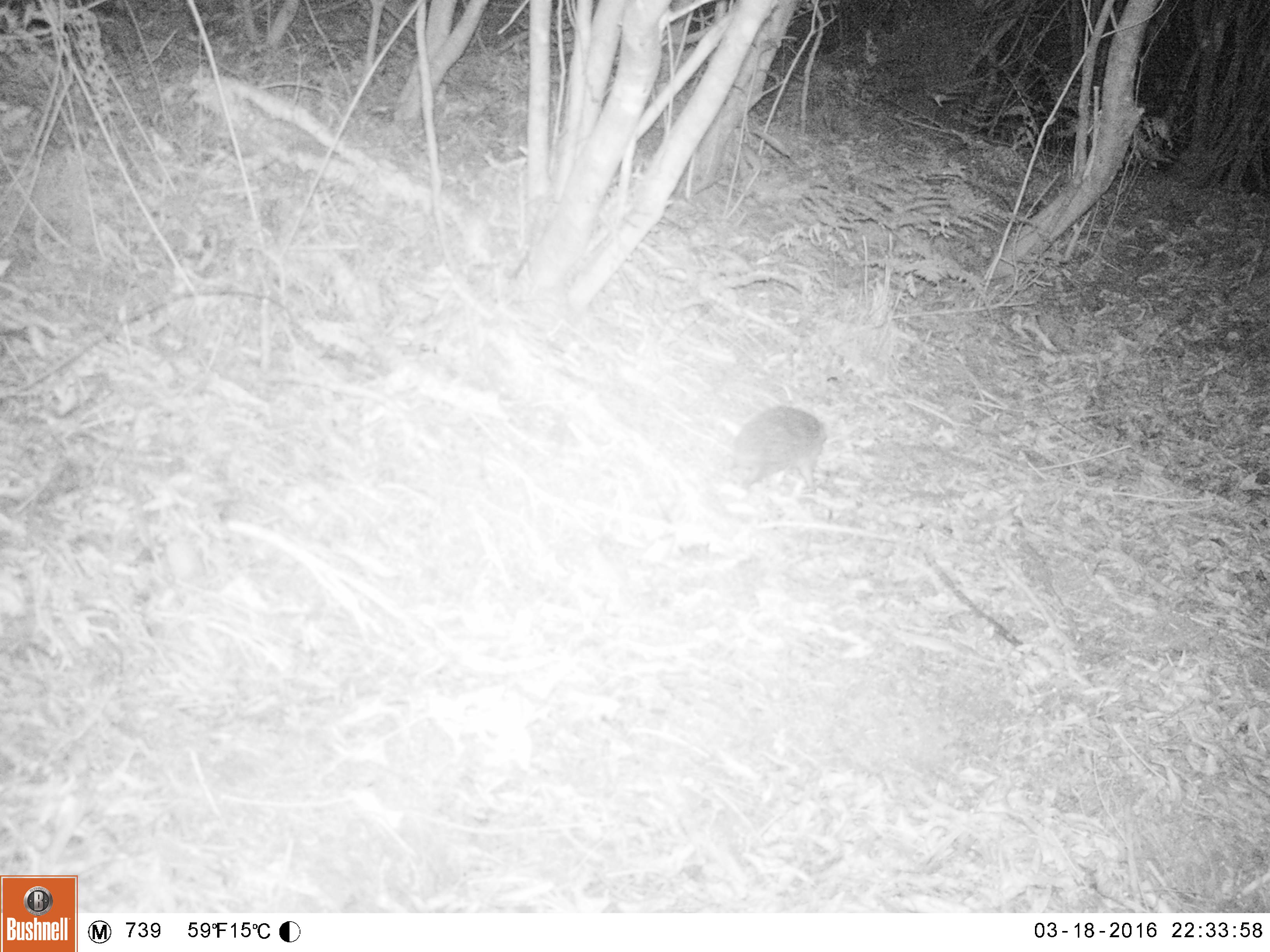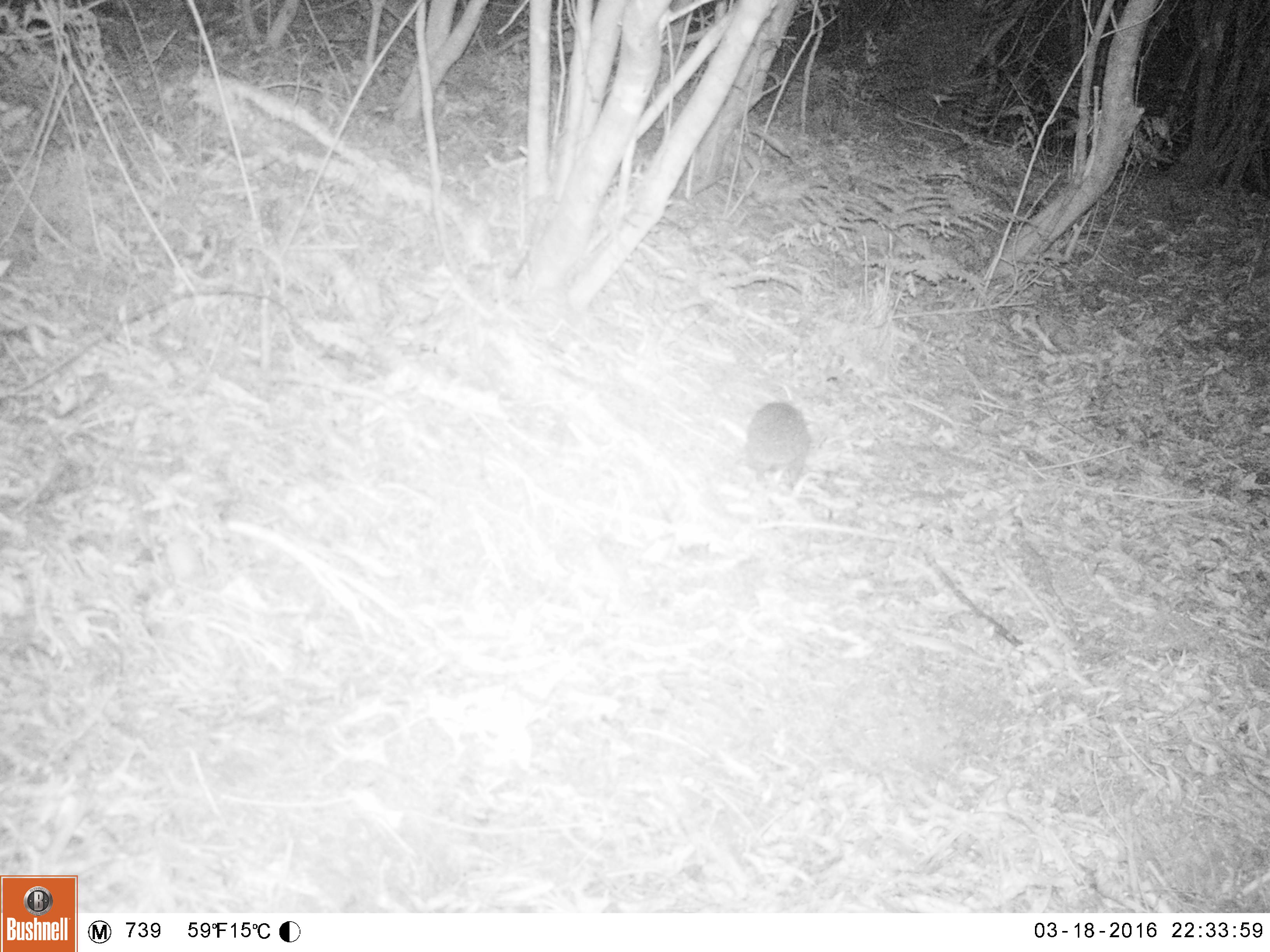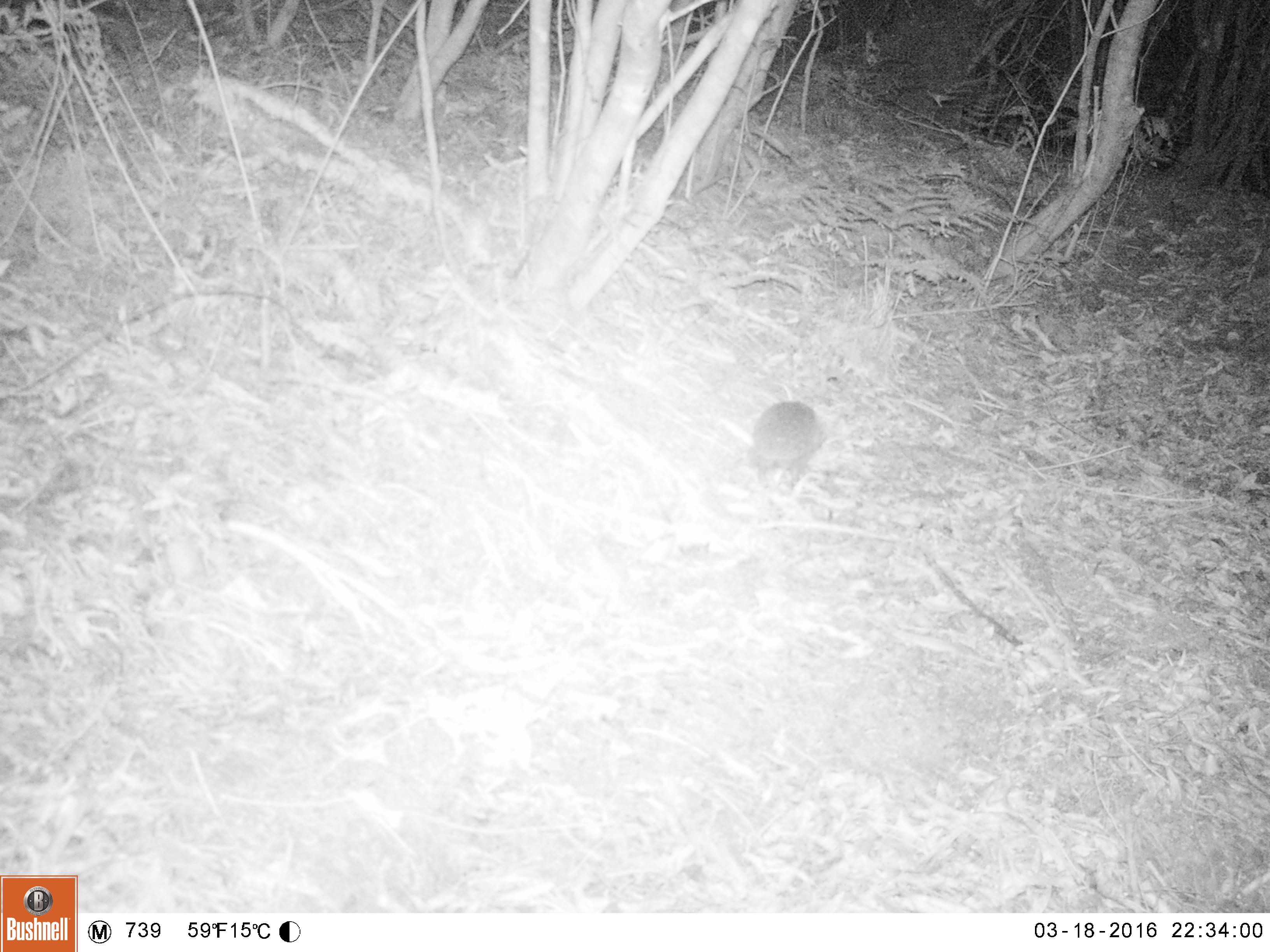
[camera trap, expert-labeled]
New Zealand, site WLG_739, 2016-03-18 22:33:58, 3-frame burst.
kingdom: Animalia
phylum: Chordata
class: Mammalia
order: Eulipotyphla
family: Erinaceidae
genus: Erinaceus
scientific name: Erinaceus europaeus europaeus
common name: european hedgehog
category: hedgehog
Hedgehog (european hedgehog) (Erinaceus europaeus europaeus).